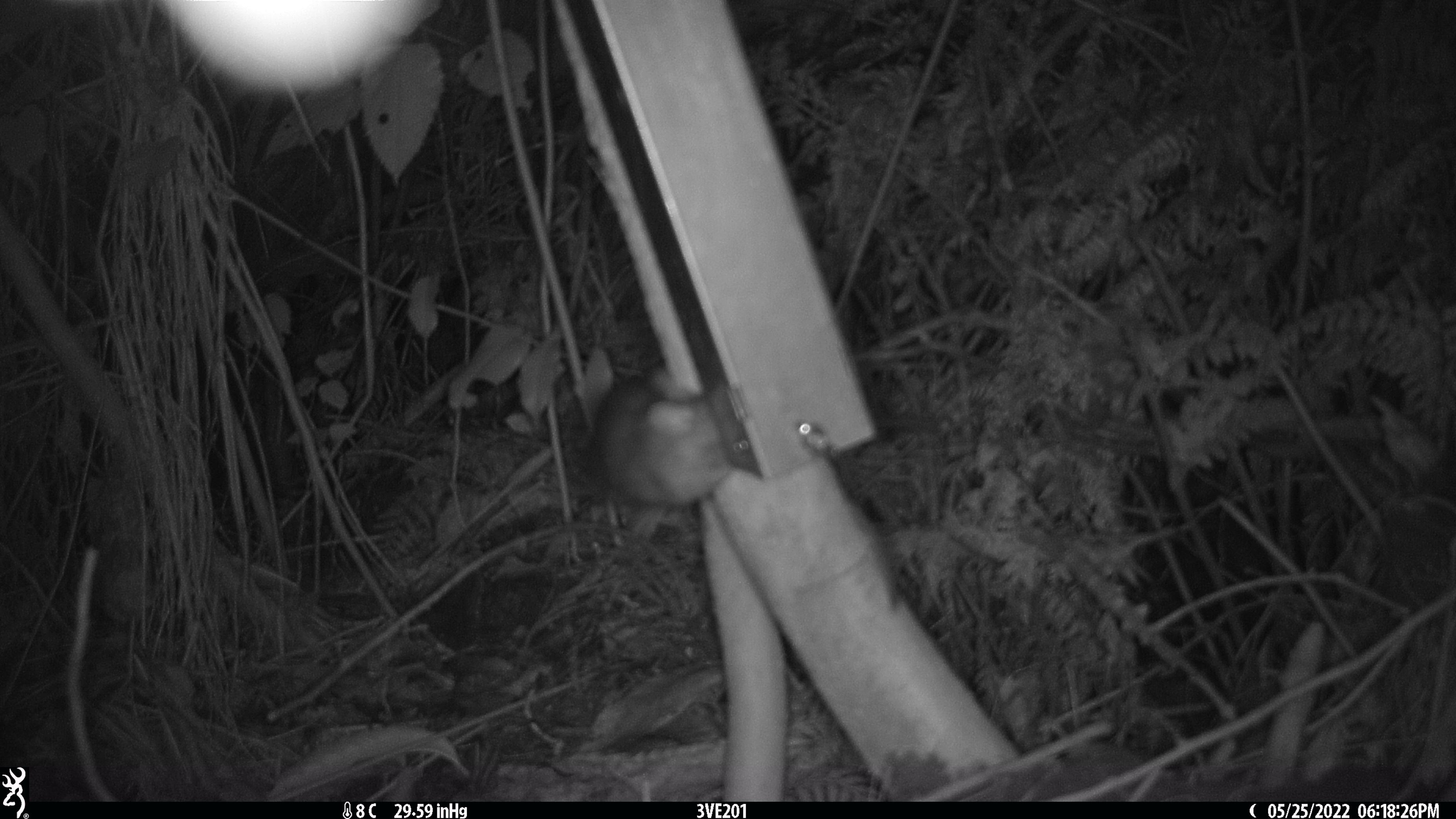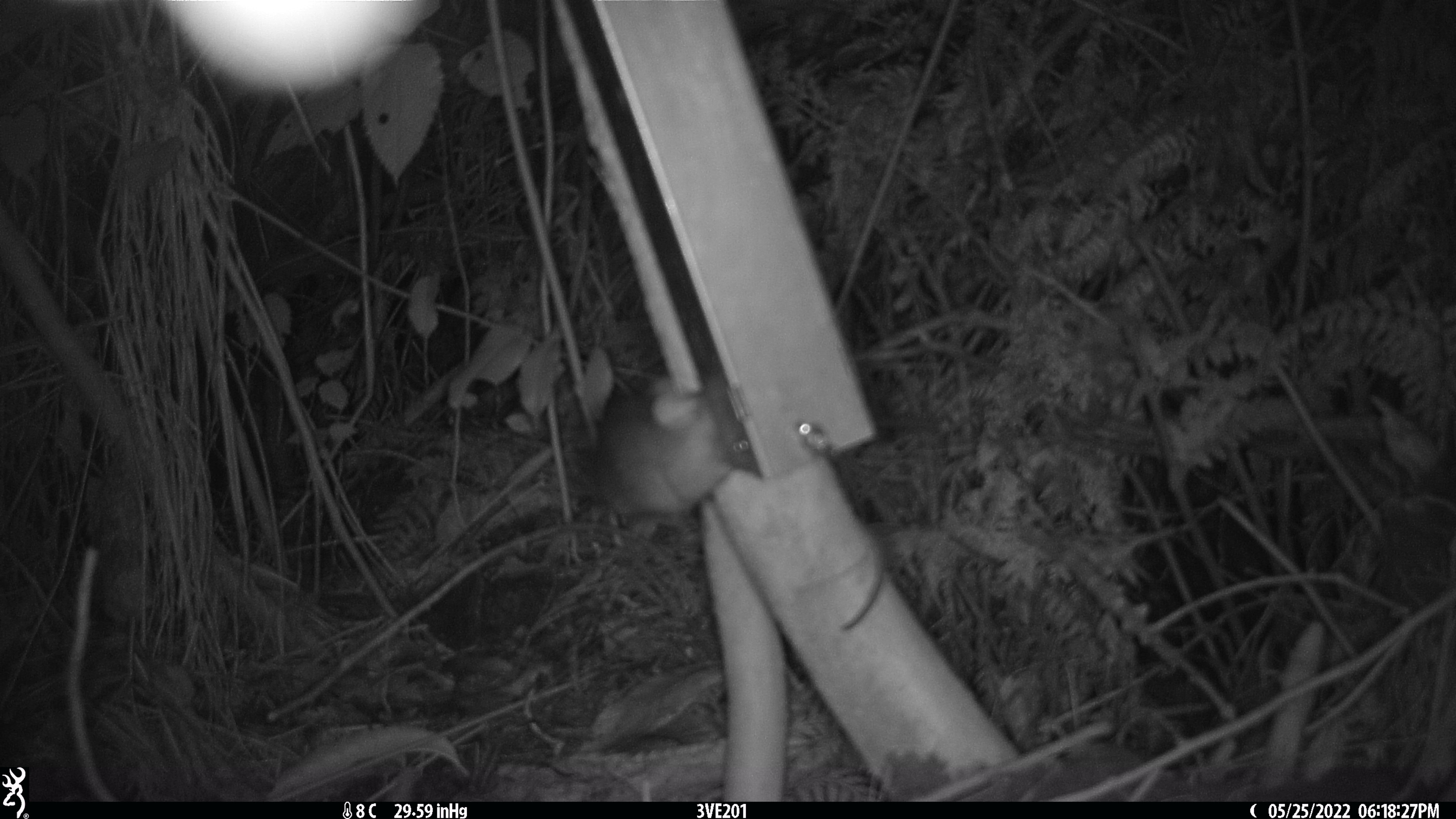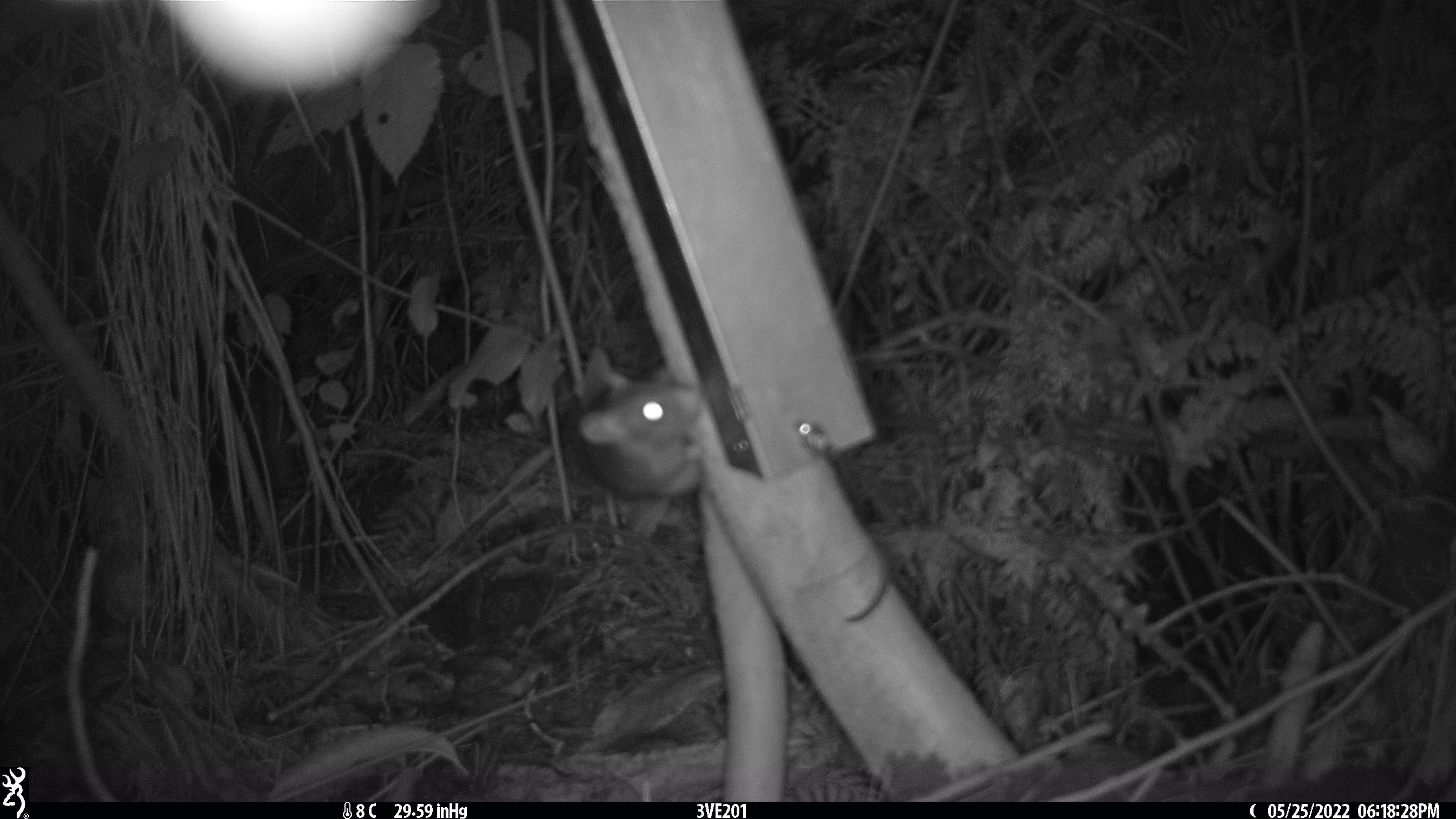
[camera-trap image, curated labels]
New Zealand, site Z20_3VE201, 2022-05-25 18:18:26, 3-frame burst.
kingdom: Animalia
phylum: Chordata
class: Mammalia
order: Rodentia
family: Muridae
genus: Rattus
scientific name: Rattus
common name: rat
Rat (Rattus).